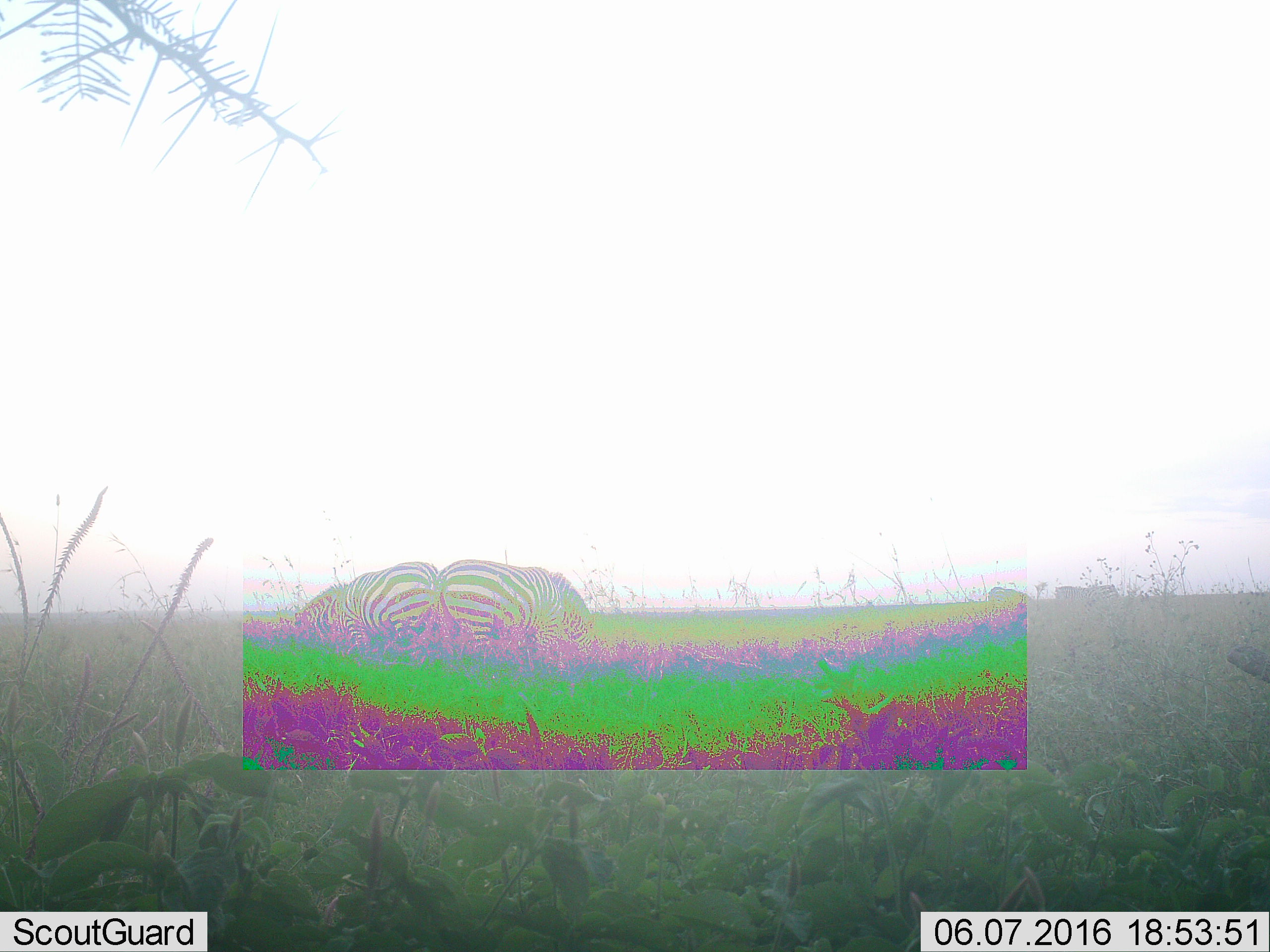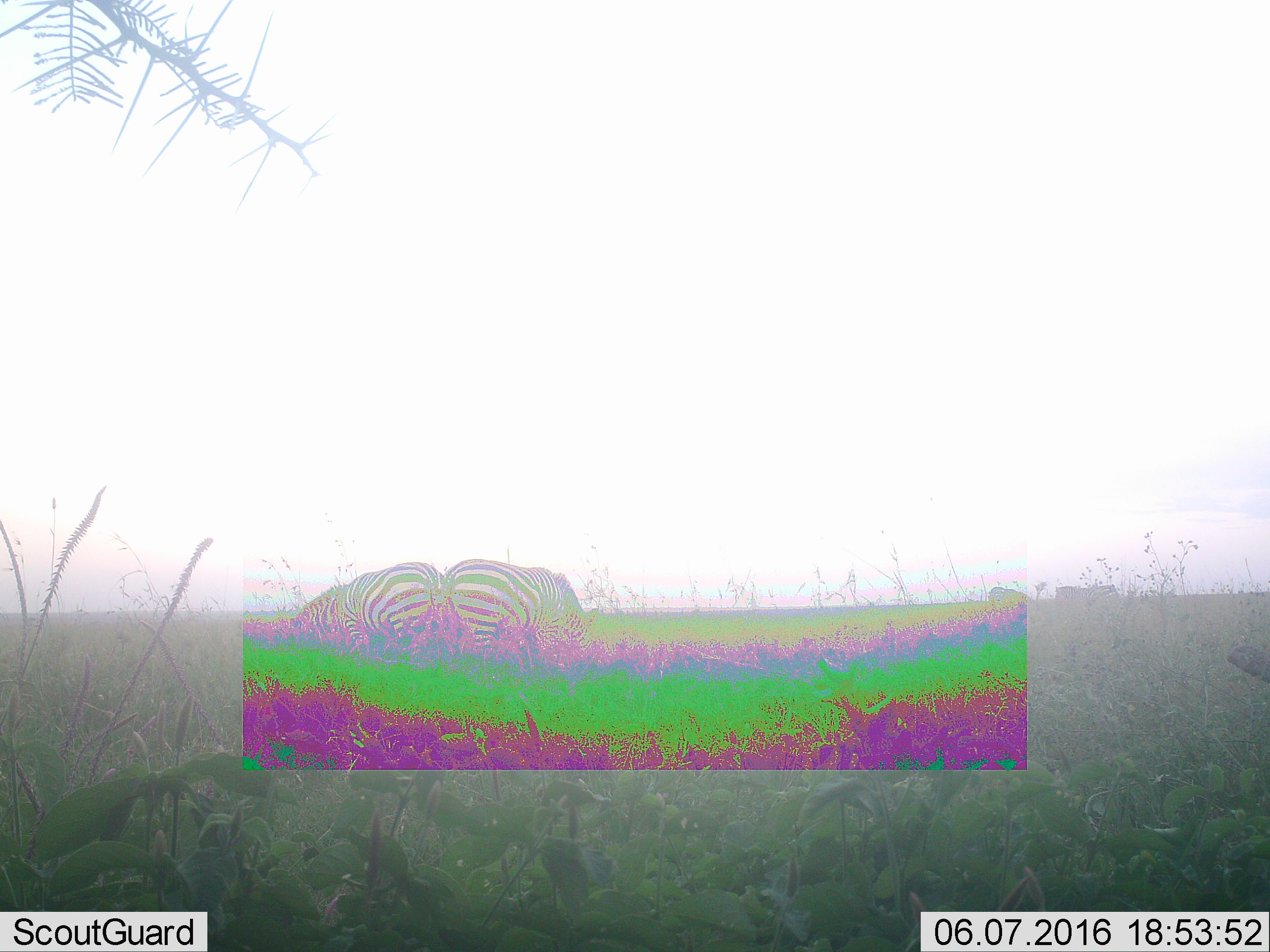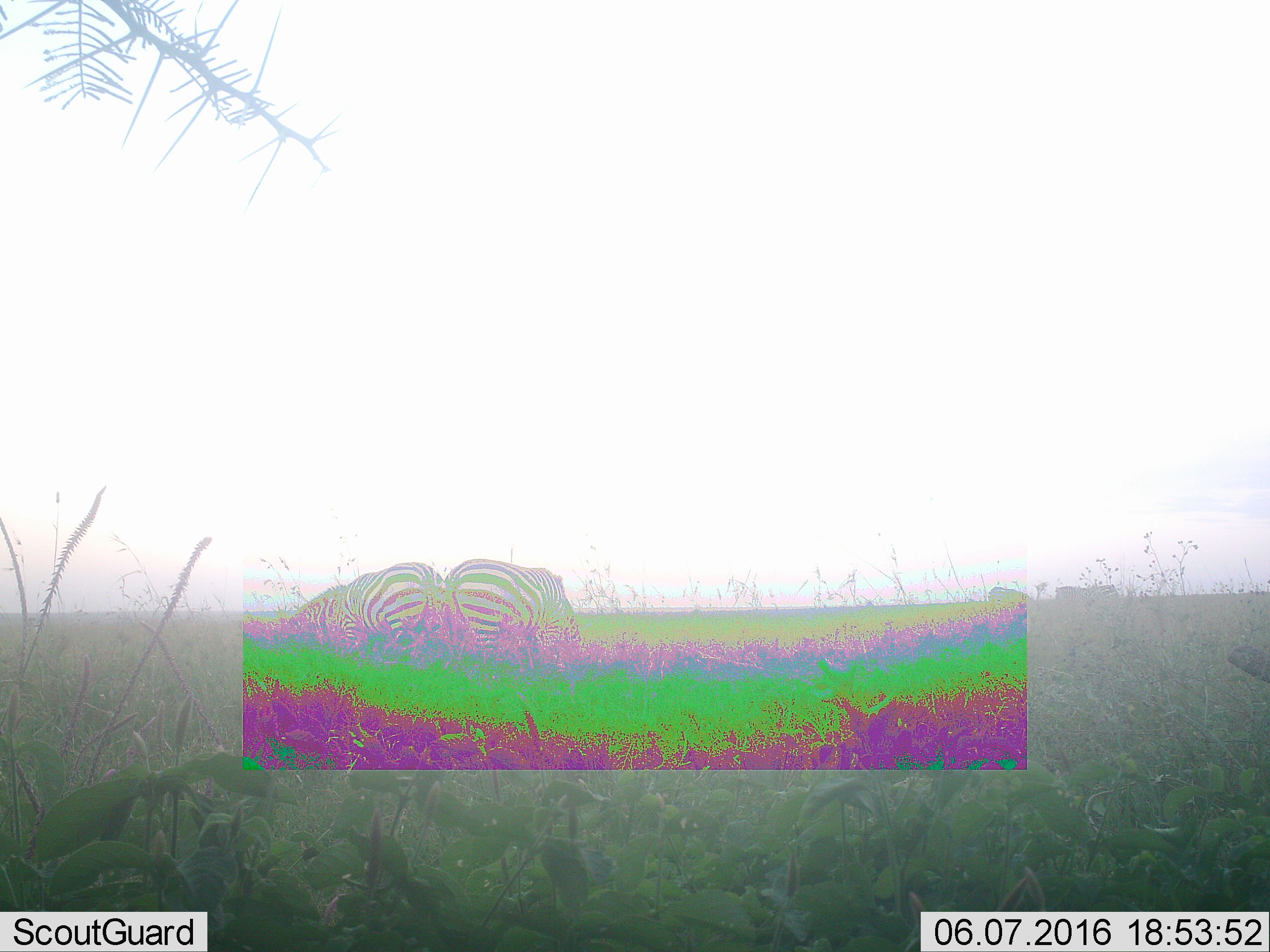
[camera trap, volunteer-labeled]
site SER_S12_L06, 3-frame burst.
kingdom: Animalia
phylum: Chordata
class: Mammalia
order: Perissodactyla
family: Equidae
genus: Equus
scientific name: Equus quagga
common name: plains zebra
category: zebraplains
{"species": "zebraplains (plains zebra) (Equus quagga)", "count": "2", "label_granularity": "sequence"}